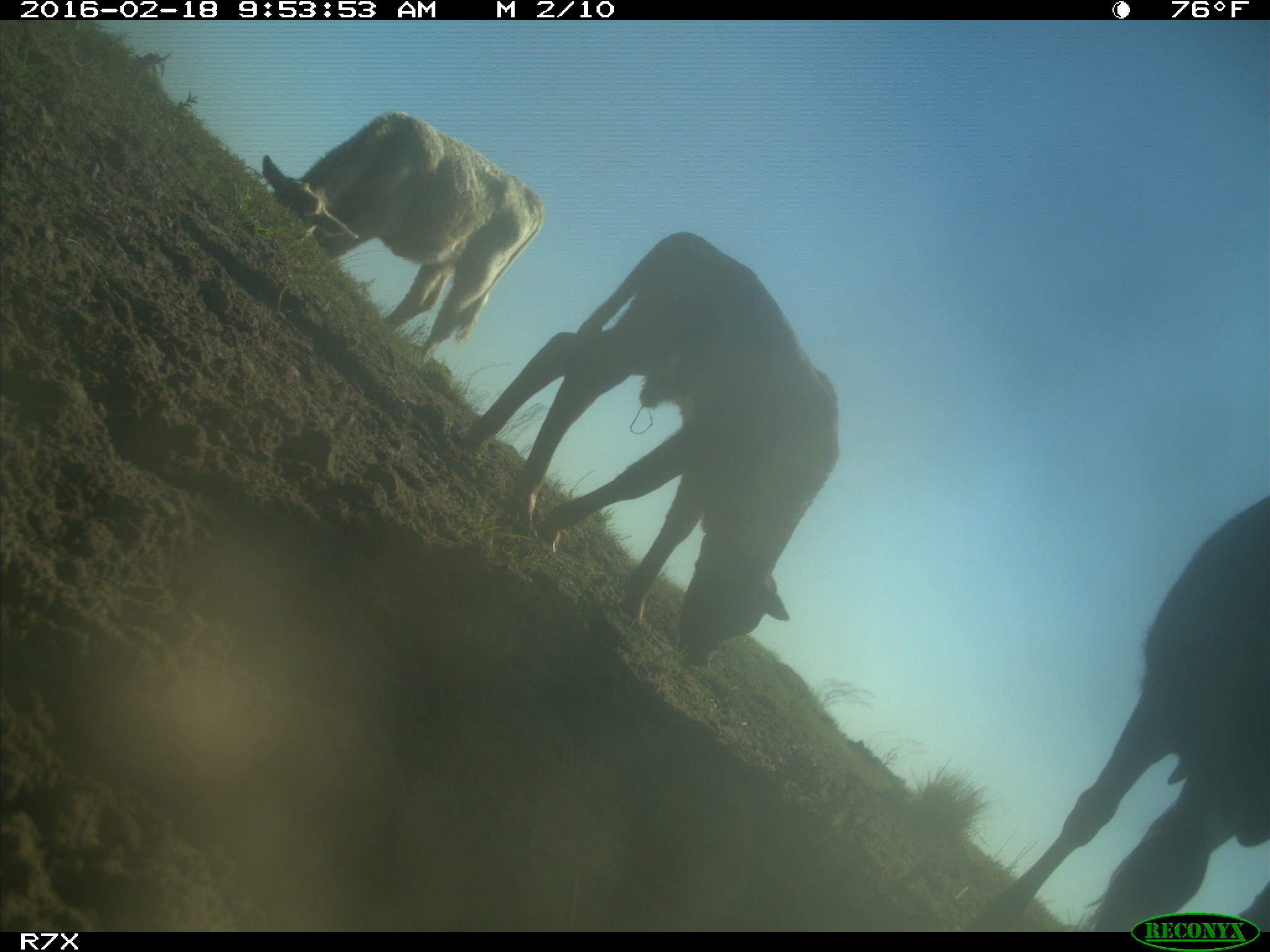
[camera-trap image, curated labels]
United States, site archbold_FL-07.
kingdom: Animalia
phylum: Chordata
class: Mammalia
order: Artiodactyla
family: Bovidae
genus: Bos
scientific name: Bos taurus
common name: domestic cow